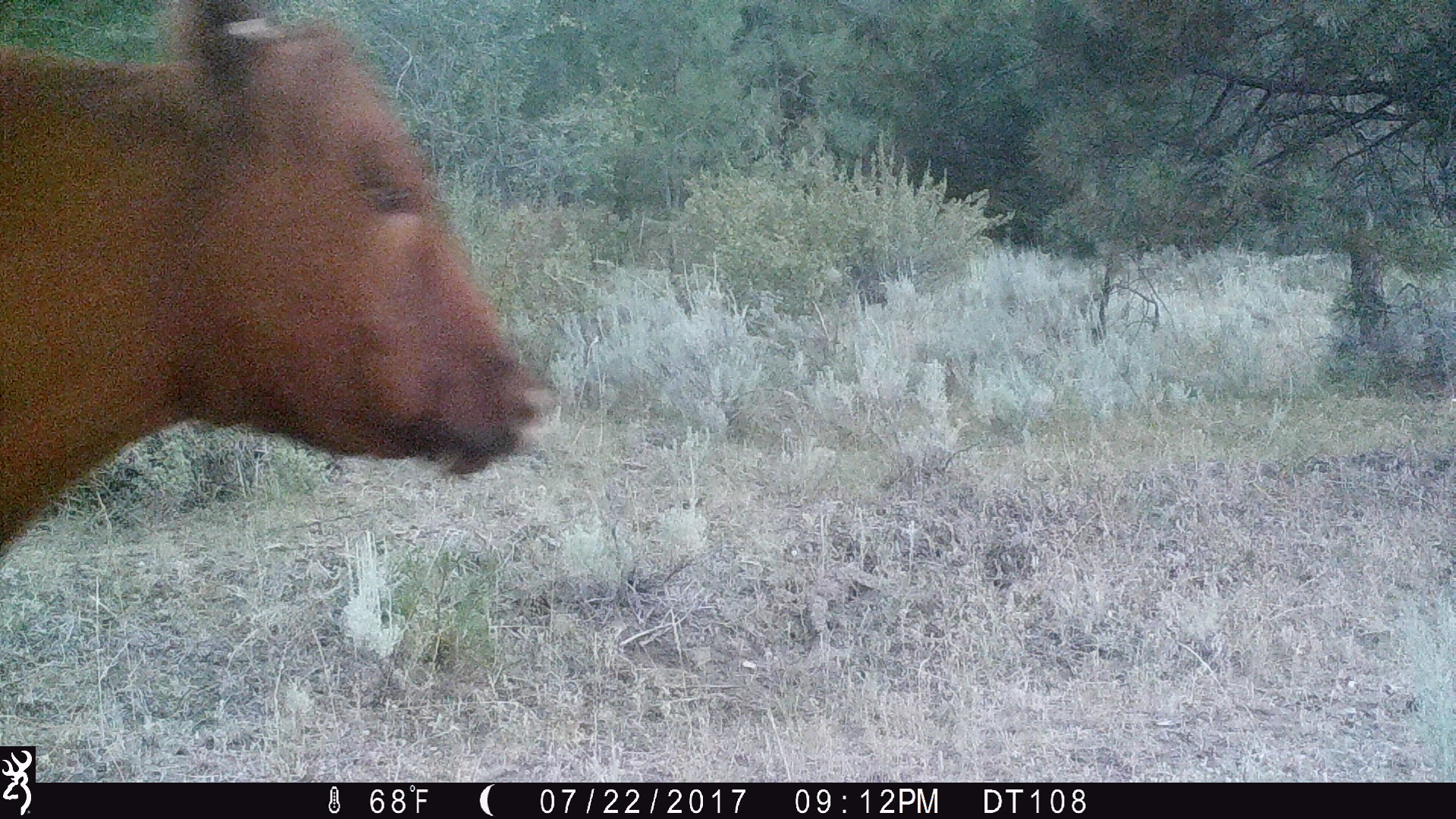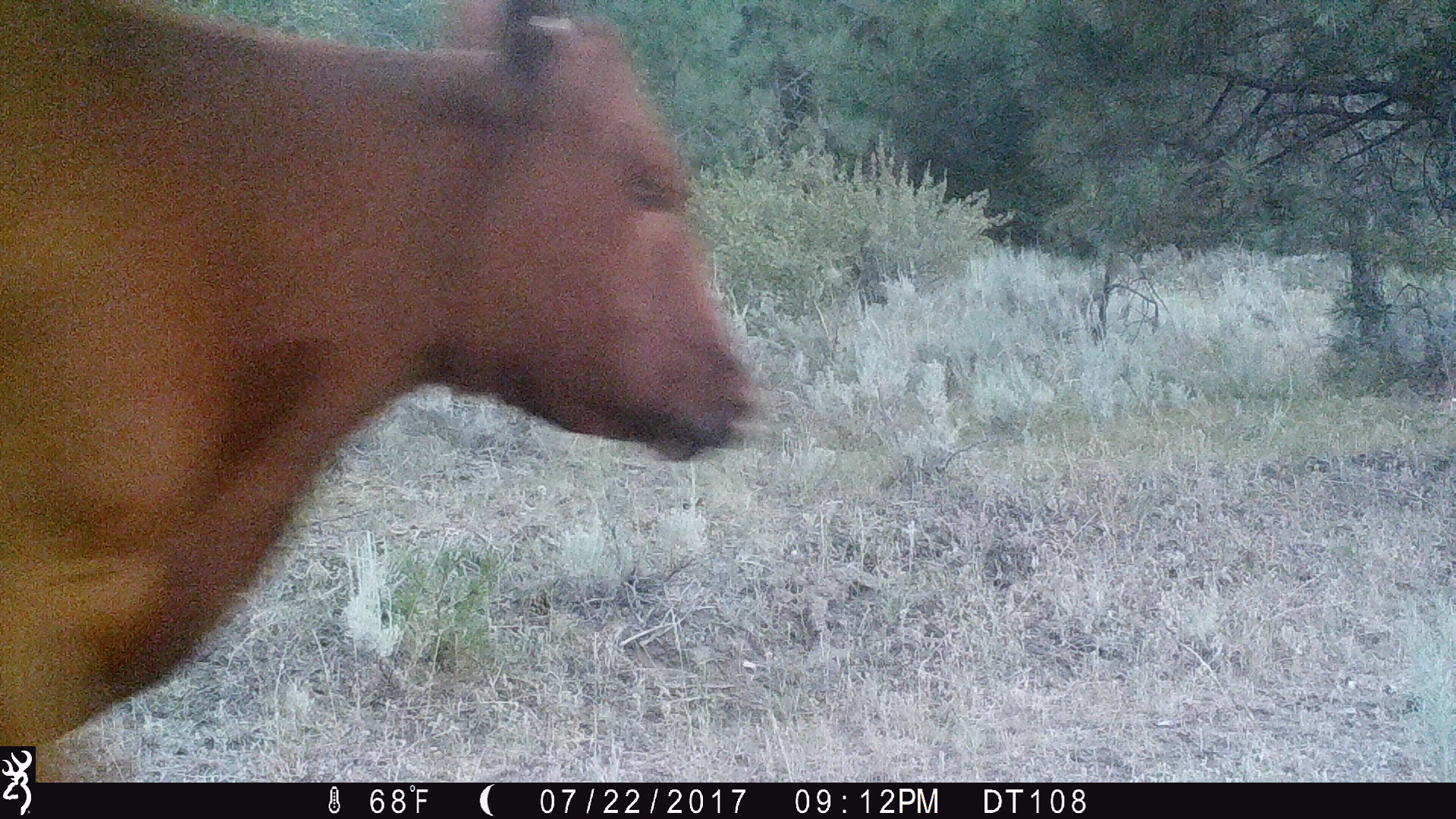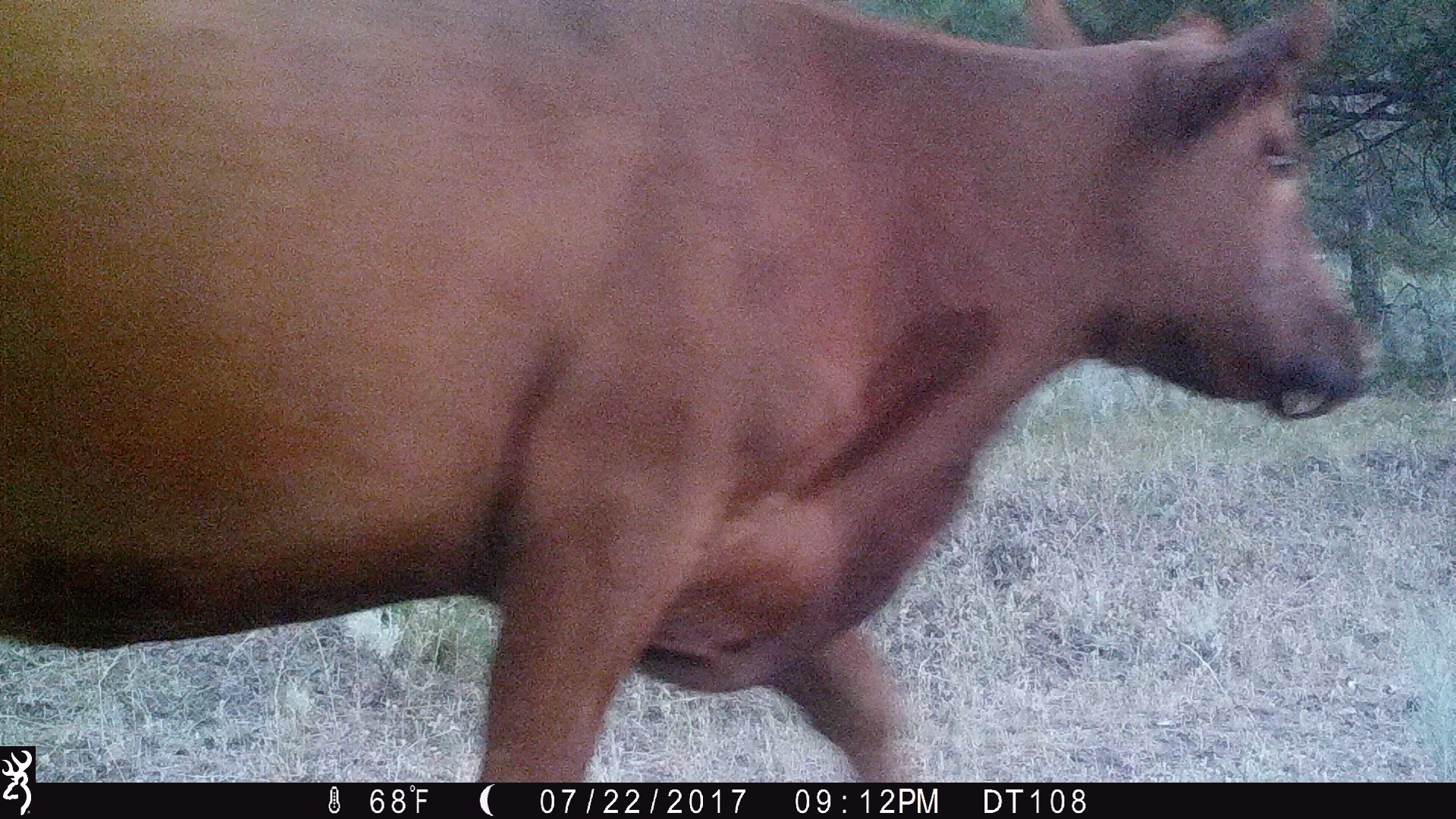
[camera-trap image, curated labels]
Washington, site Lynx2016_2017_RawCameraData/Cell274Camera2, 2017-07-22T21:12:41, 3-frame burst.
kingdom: Animalia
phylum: Chordata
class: Mammalia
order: Artiodactyla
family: Bovidae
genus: Bos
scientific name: Bos taurus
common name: domestic cattle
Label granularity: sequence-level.